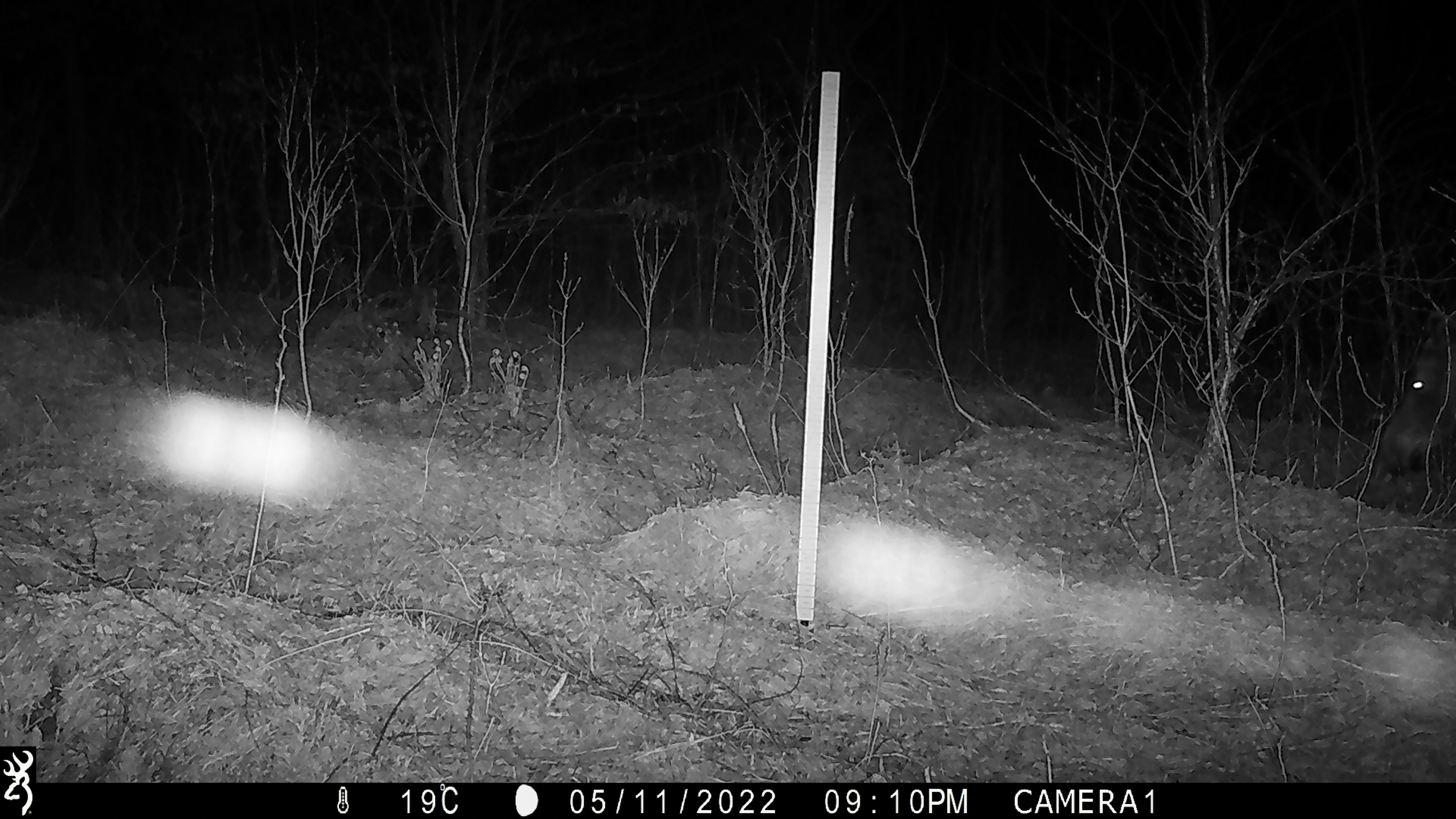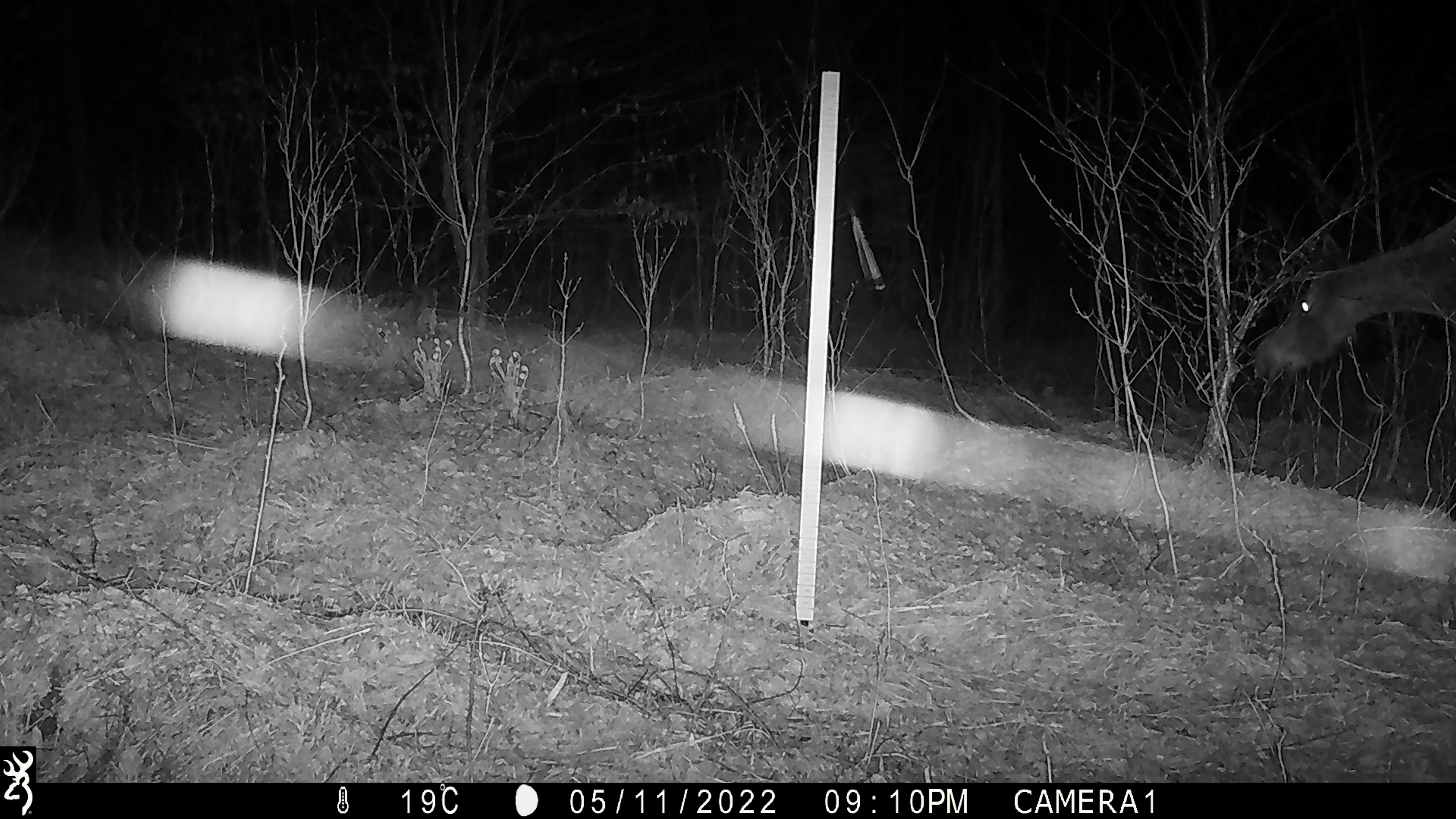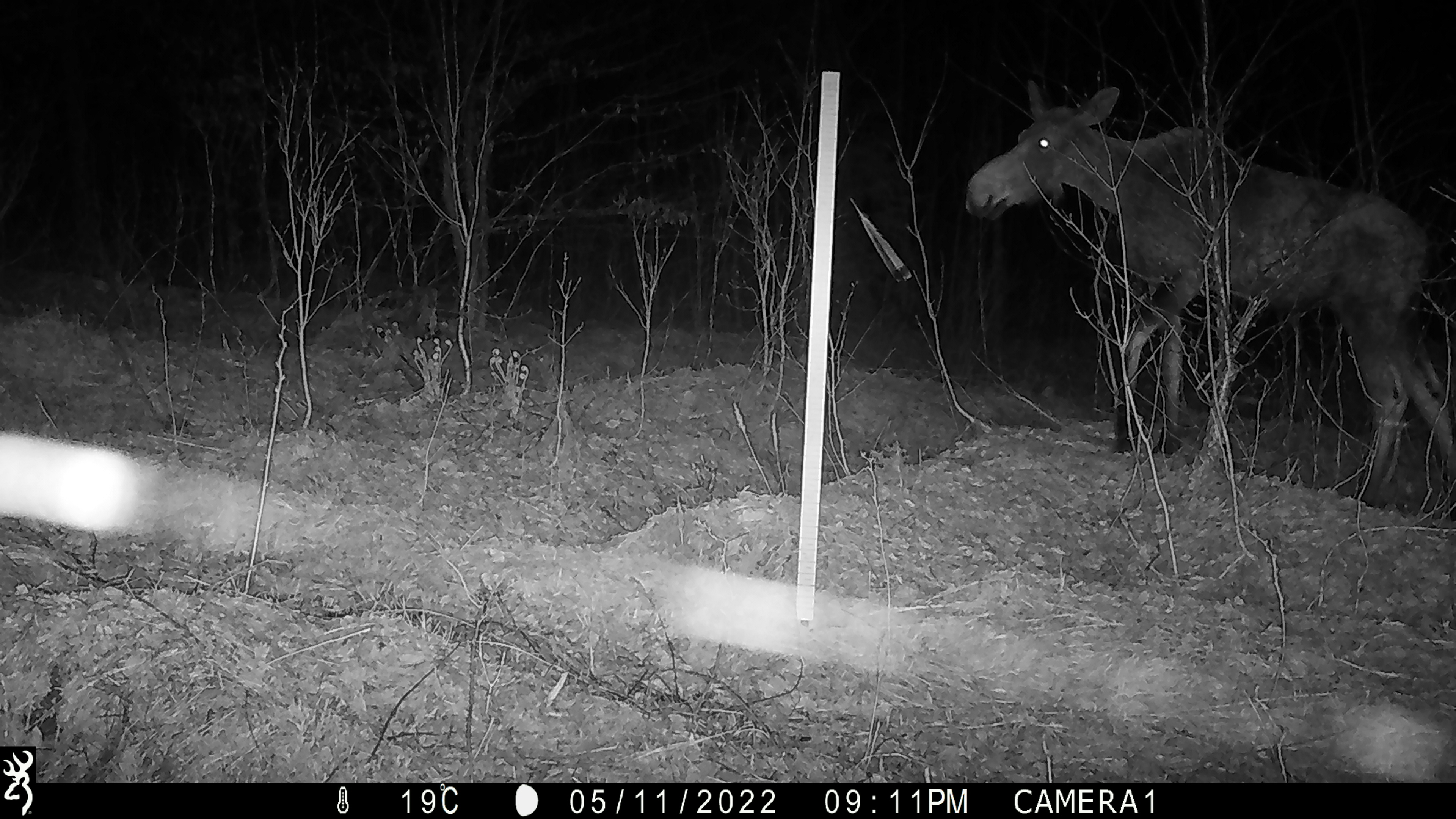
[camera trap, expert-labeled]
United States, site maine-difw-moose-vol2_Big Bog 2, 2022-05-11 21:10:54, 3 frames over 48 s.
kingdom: Animalia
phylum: Chordata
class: Mammalia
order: Artiodactyla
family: Cervidae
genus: Alces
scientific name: Alces alces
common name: moose